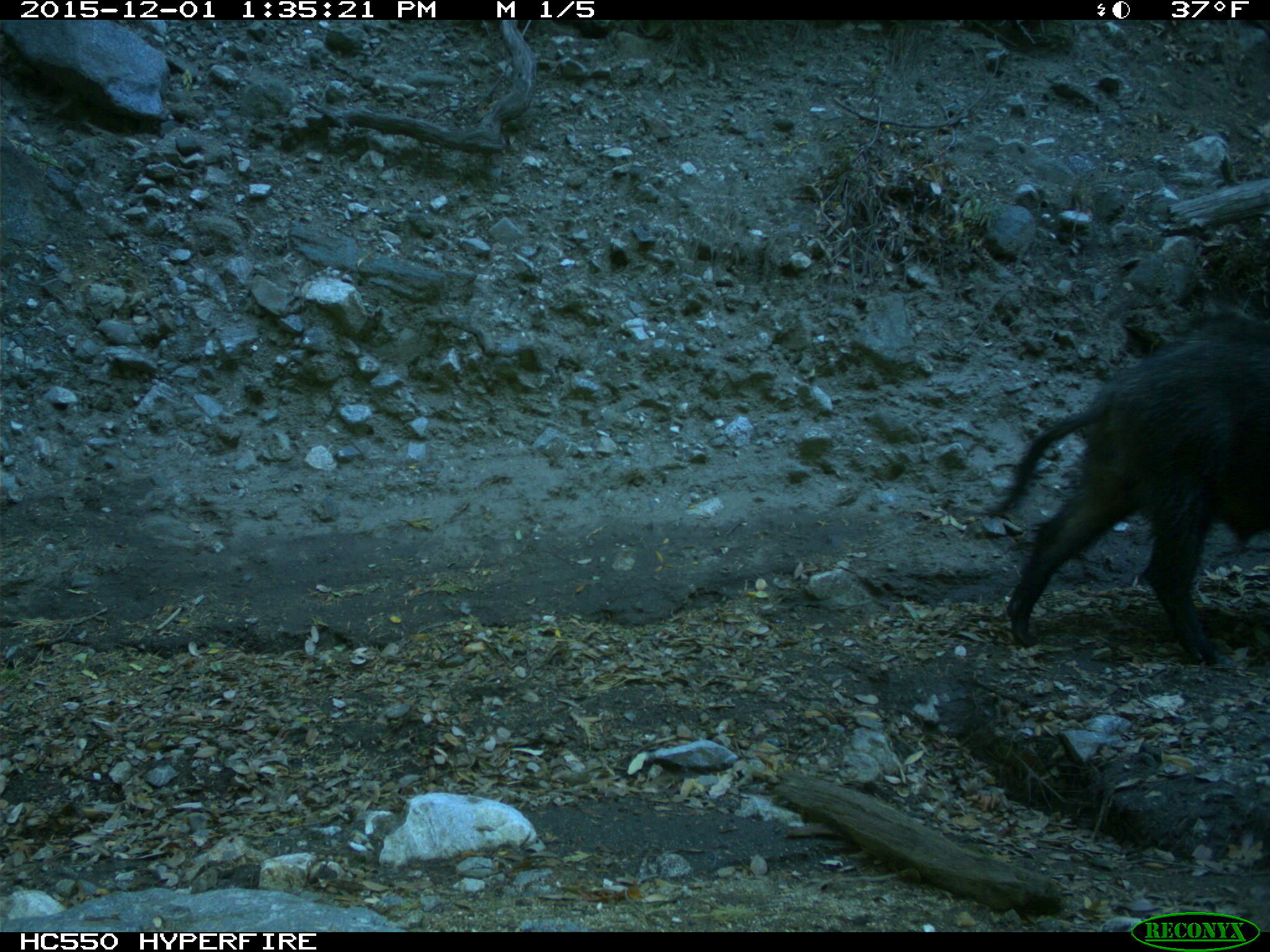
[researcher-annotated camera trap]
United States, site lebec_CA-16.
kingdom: Animalia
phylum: Chordata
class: Mammalia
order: Artiodactyla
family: Suidae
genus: Sus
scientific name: Sus scrofa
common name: wild boar